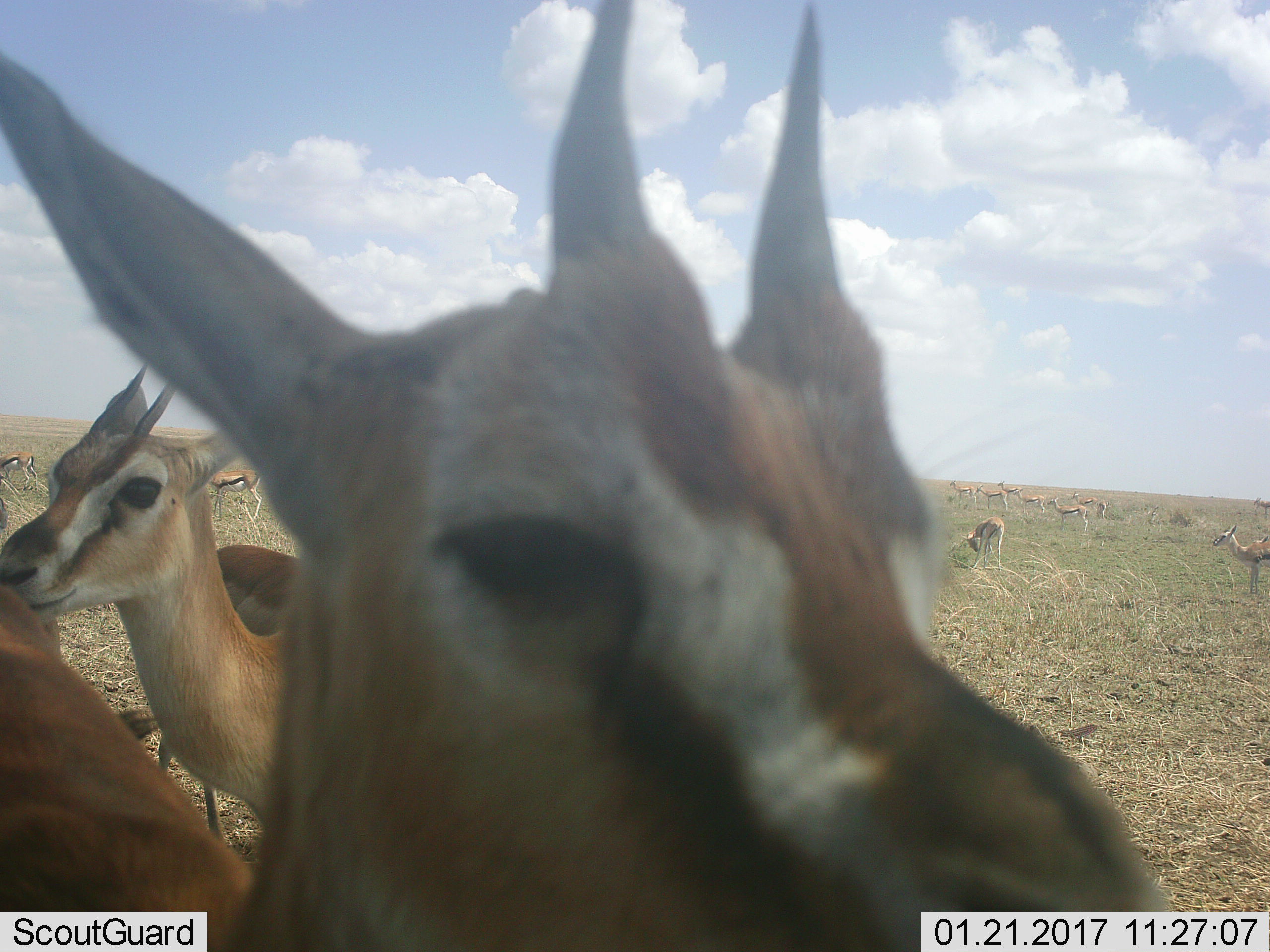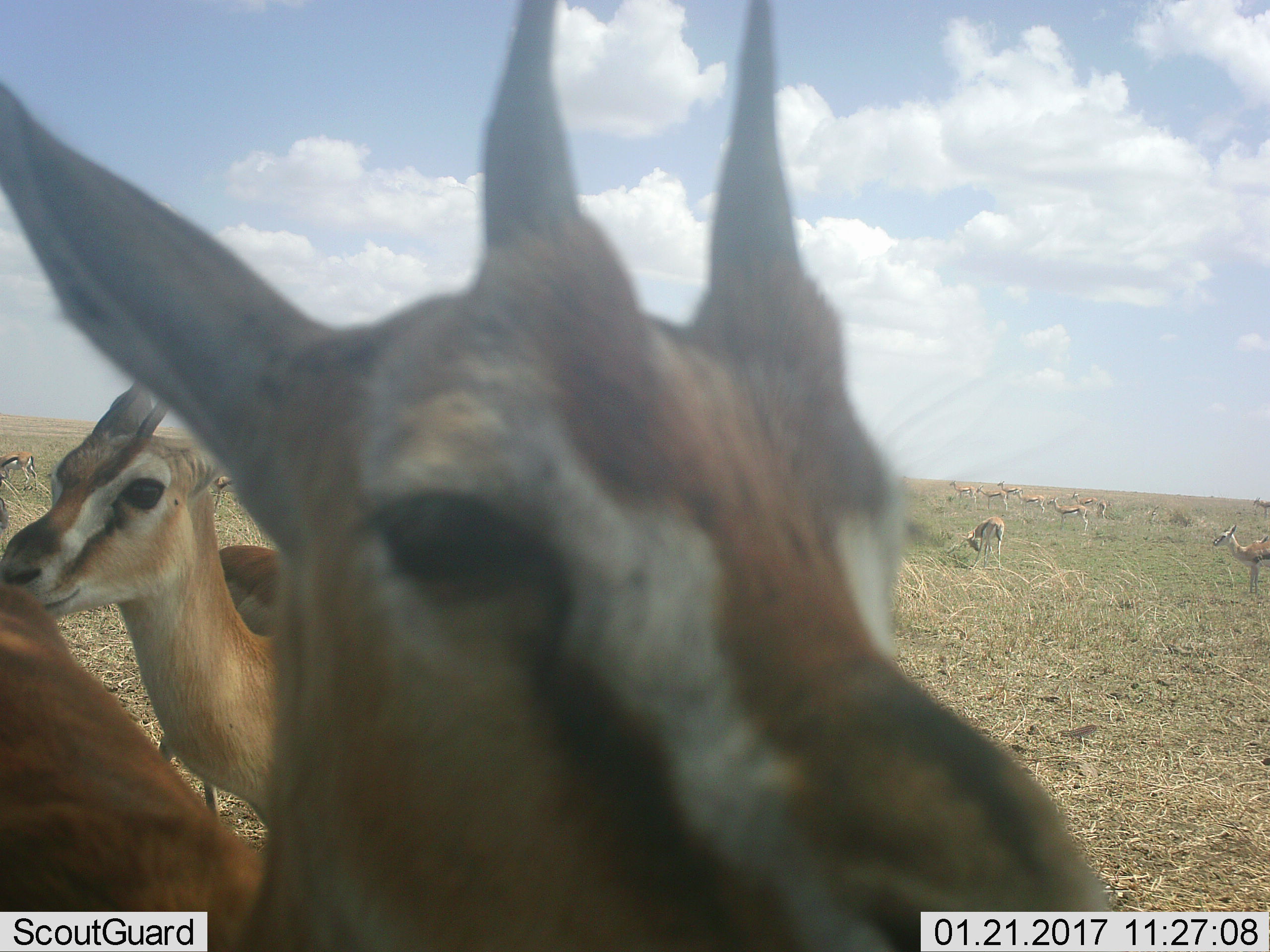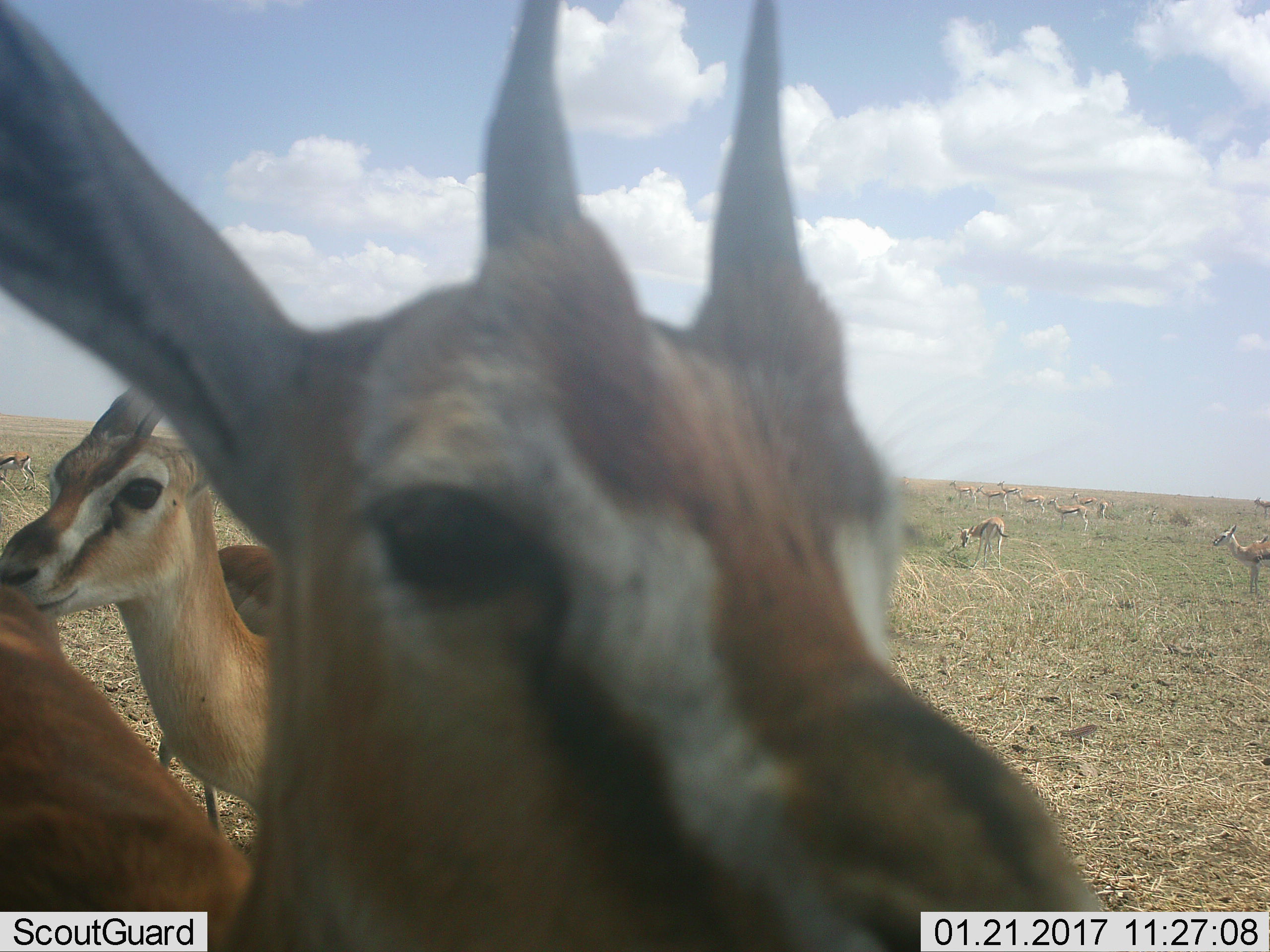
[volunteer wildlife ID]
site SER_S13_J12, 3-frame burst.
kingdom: Animalia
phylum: Chordata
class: Mammalia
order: Artiodactyla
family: Bovidae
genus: Eudorcas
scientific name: Eudorcas thomsonii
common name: thomson's gazelle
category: gazellethomsons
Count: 11-50.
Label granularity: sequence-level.